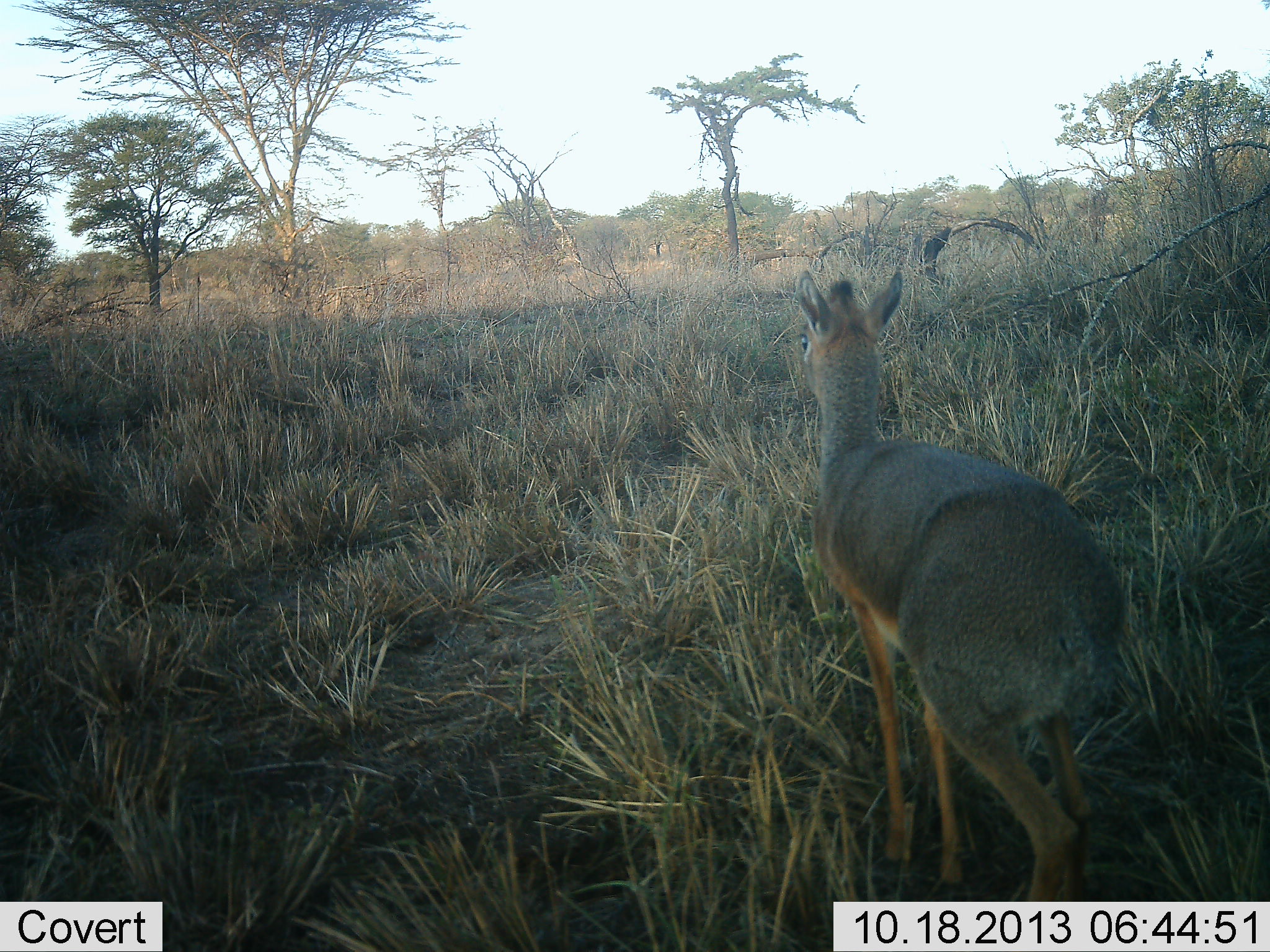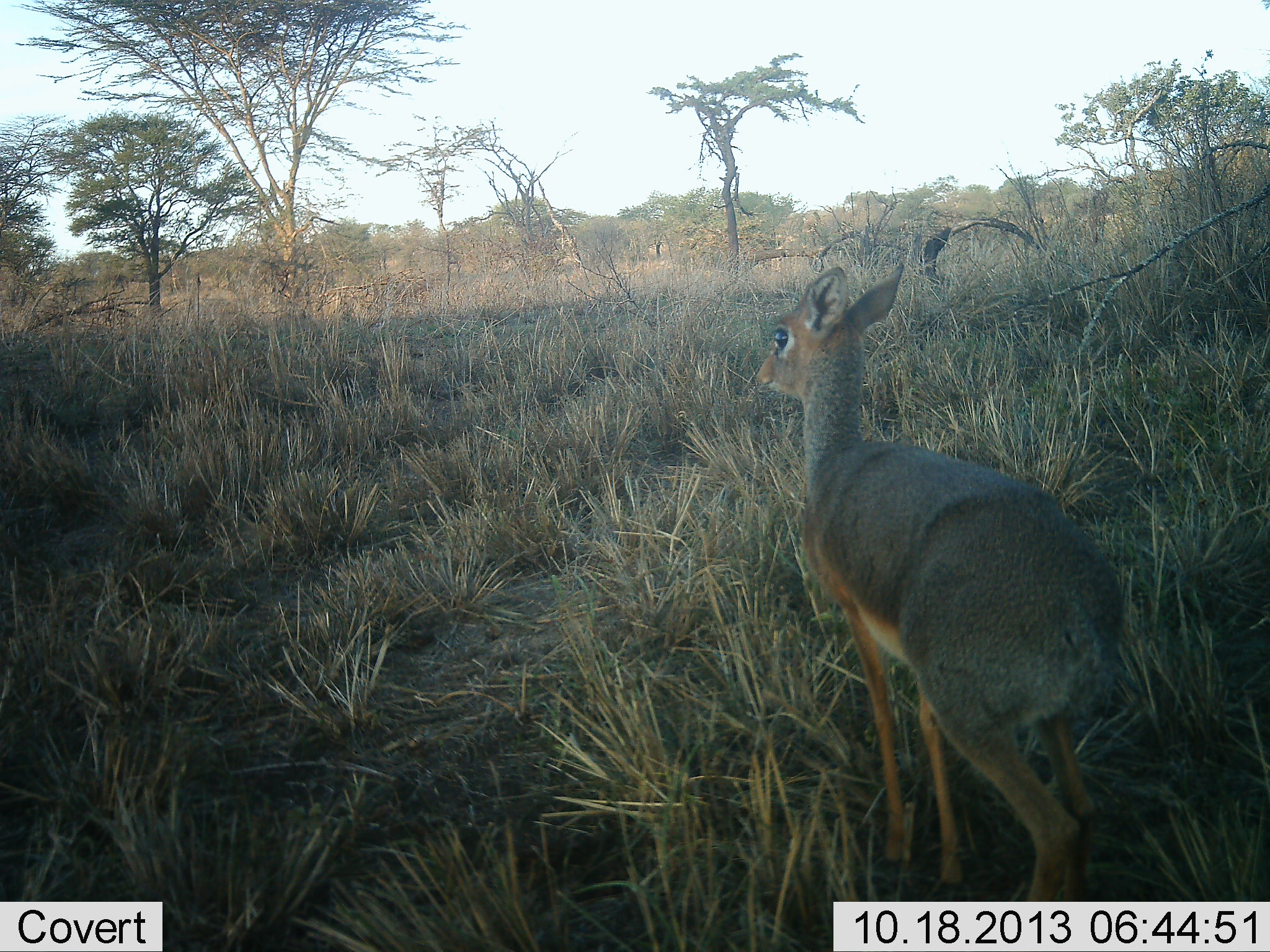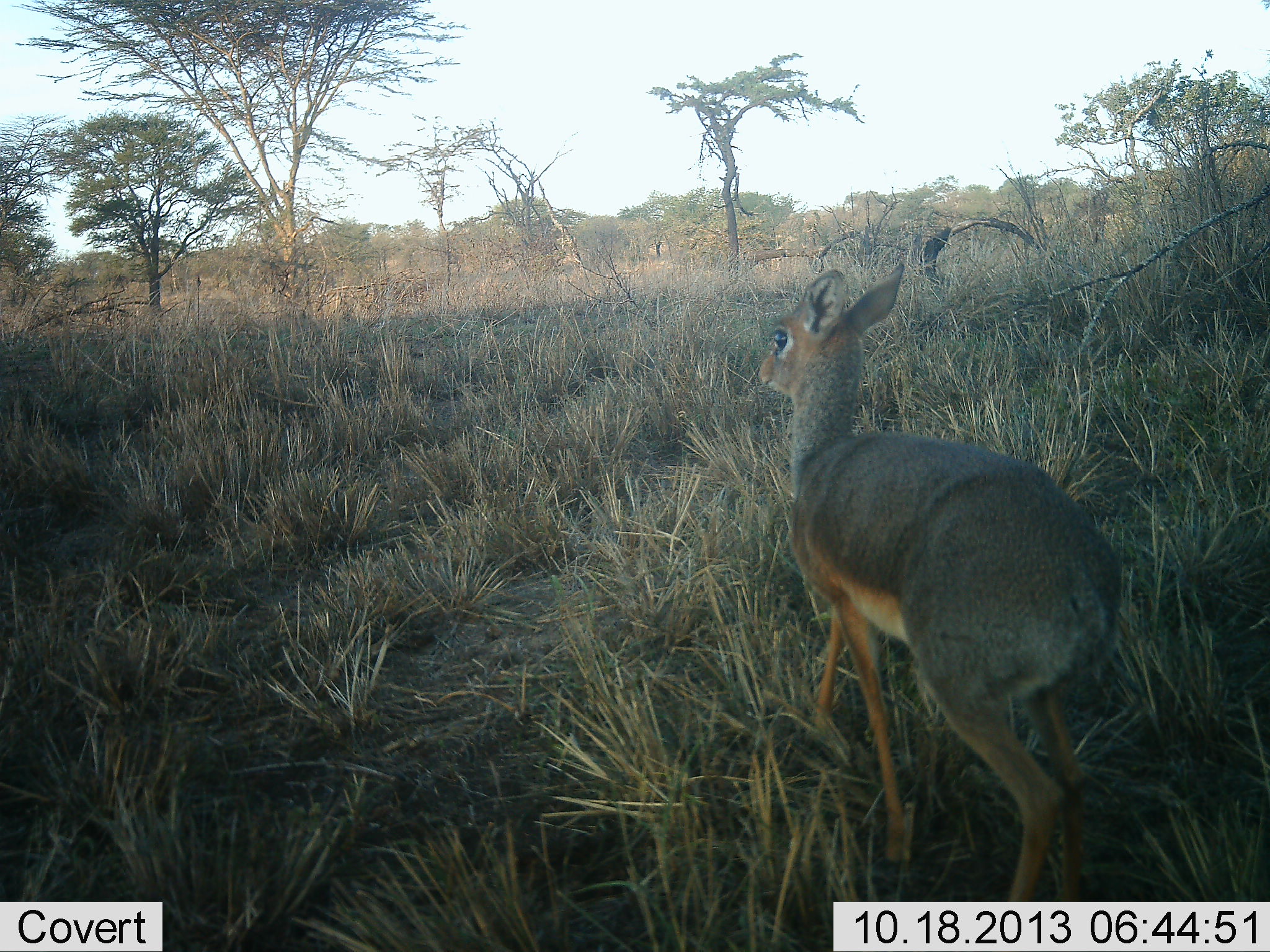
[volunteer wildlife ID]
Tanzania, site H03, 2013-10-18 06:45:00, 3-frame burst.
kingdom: Animalia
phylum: Chordata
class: Mammalia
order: Artiodactyla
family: Bovidae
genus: Madoqua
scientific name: Madoqua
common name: dikdik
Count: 1.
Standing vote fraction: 80%.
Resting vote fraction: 0%.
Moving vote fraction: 20%.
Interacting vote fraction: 0%.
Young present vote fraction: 0%.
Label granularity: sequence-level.